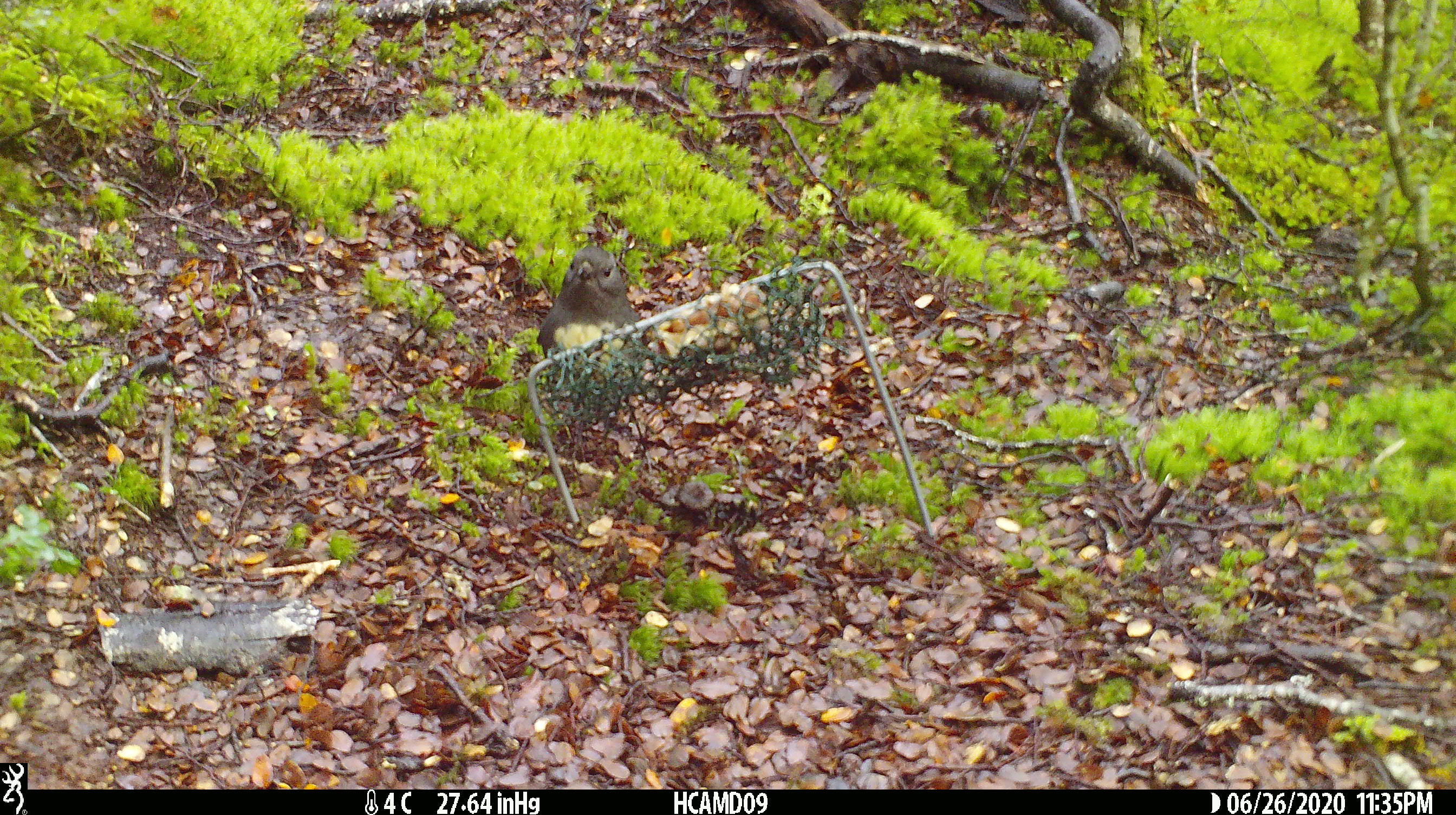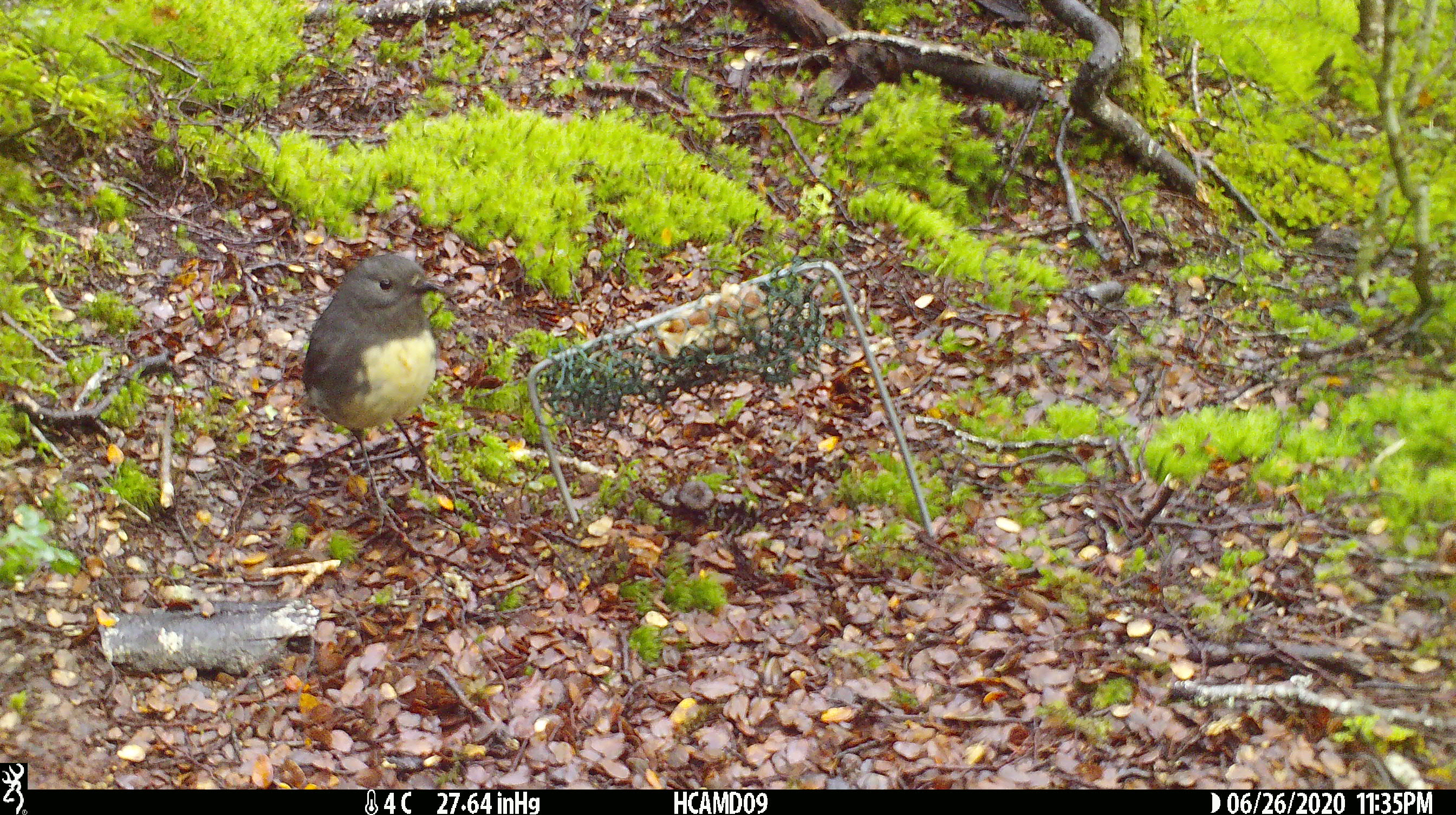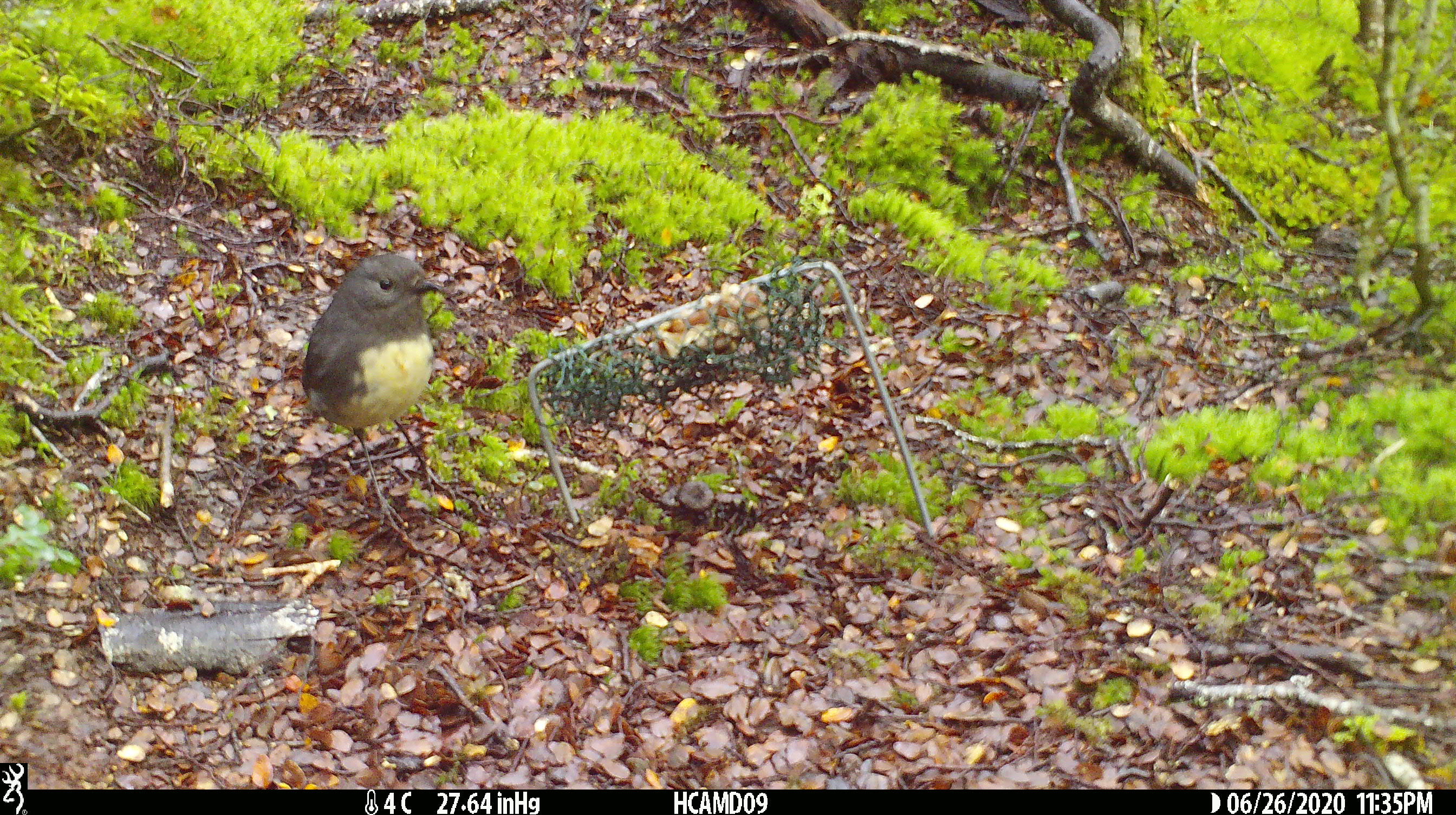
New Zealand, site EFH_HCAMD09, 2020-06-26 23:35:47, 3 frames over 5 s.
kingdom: Animalia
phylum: Chordata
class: Aves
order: Passeriformes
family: Petroicidae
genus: Petroica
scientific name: Petroica australis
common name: new zealand robin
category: robin